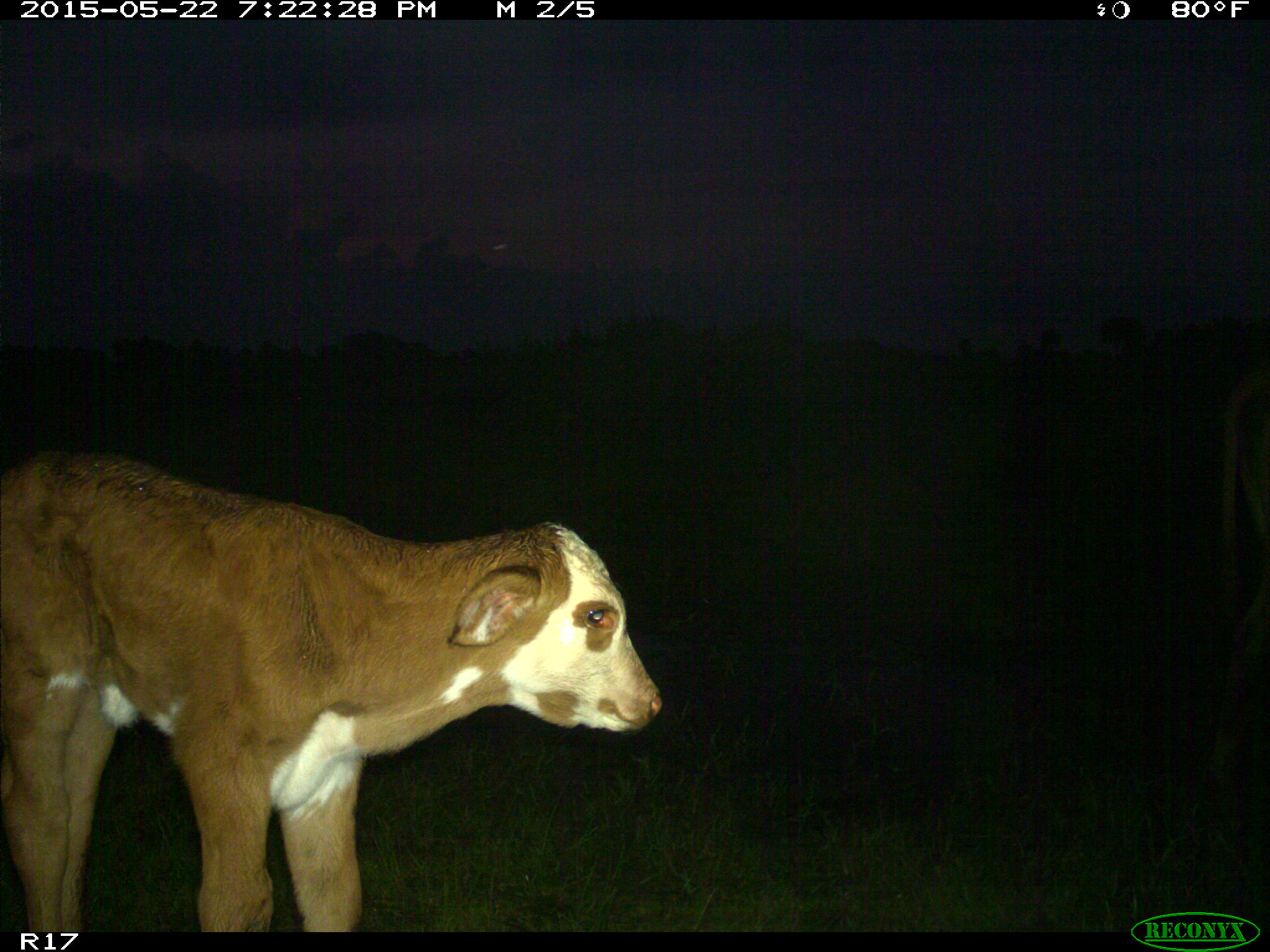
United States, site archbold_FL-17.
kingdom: Animalia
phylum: Chordata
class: Mammalia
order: Artiodactyla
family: Bovidae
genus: Bos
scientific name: Bos taurus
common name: domestic cow